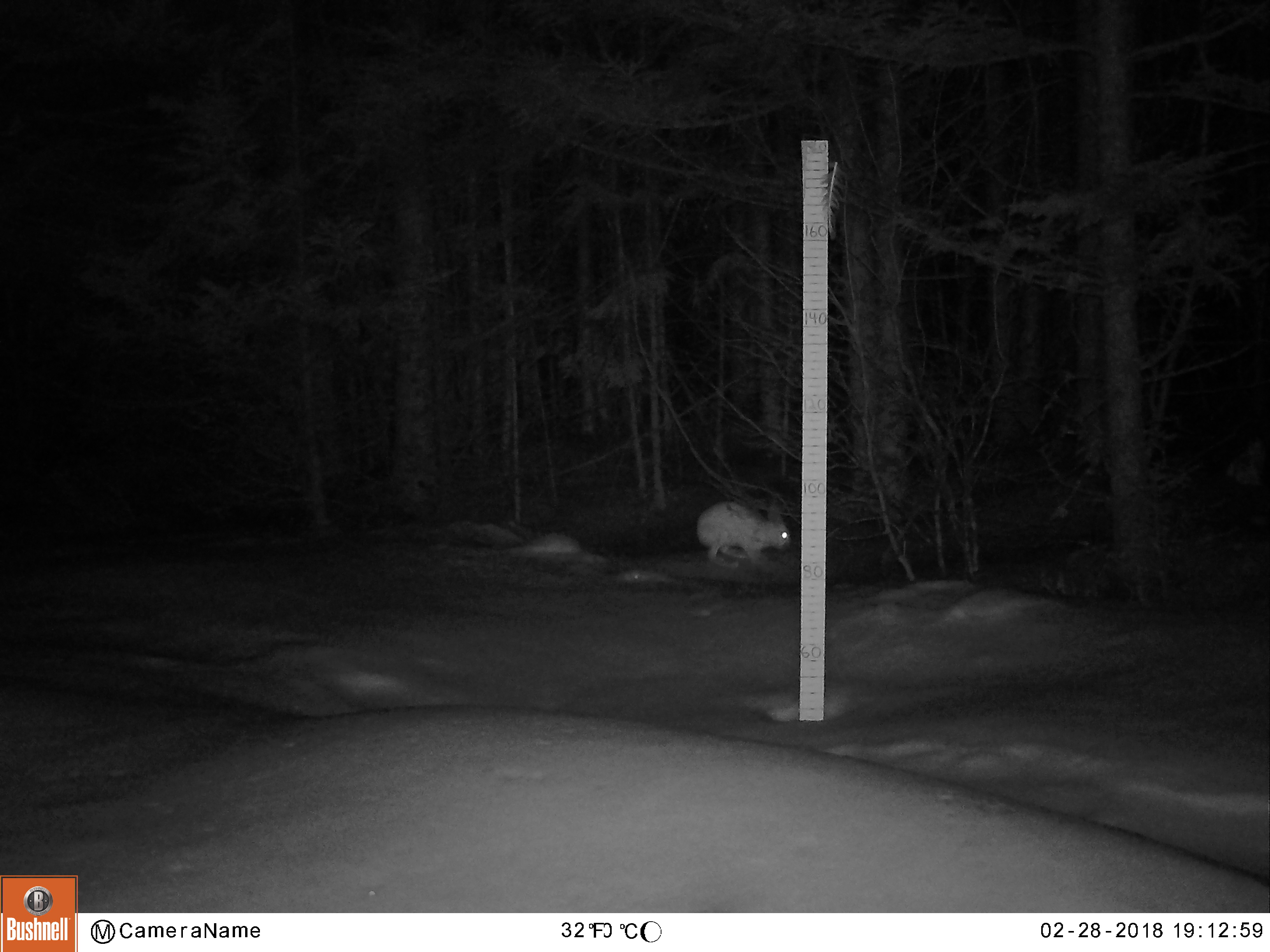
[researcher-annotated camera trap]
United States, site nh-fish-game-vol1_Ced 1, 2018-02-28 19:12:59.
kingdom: Animalia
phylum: Chordata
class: Mammalia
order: Lagomorpha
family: Leporidae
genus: Lepus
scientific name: Lepus americanus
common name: snowshoe hare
Snowshoe hare (Lepus americanus).